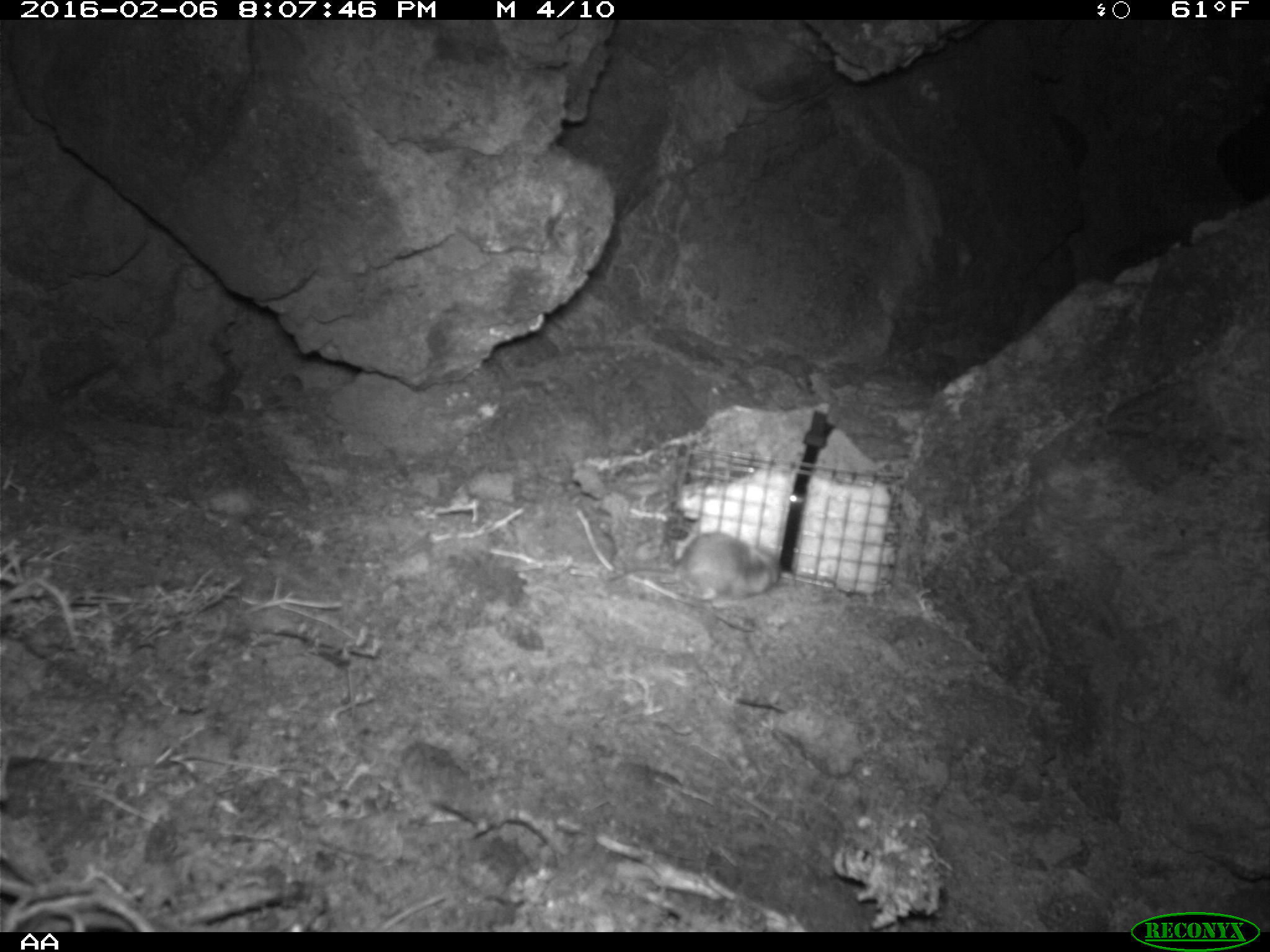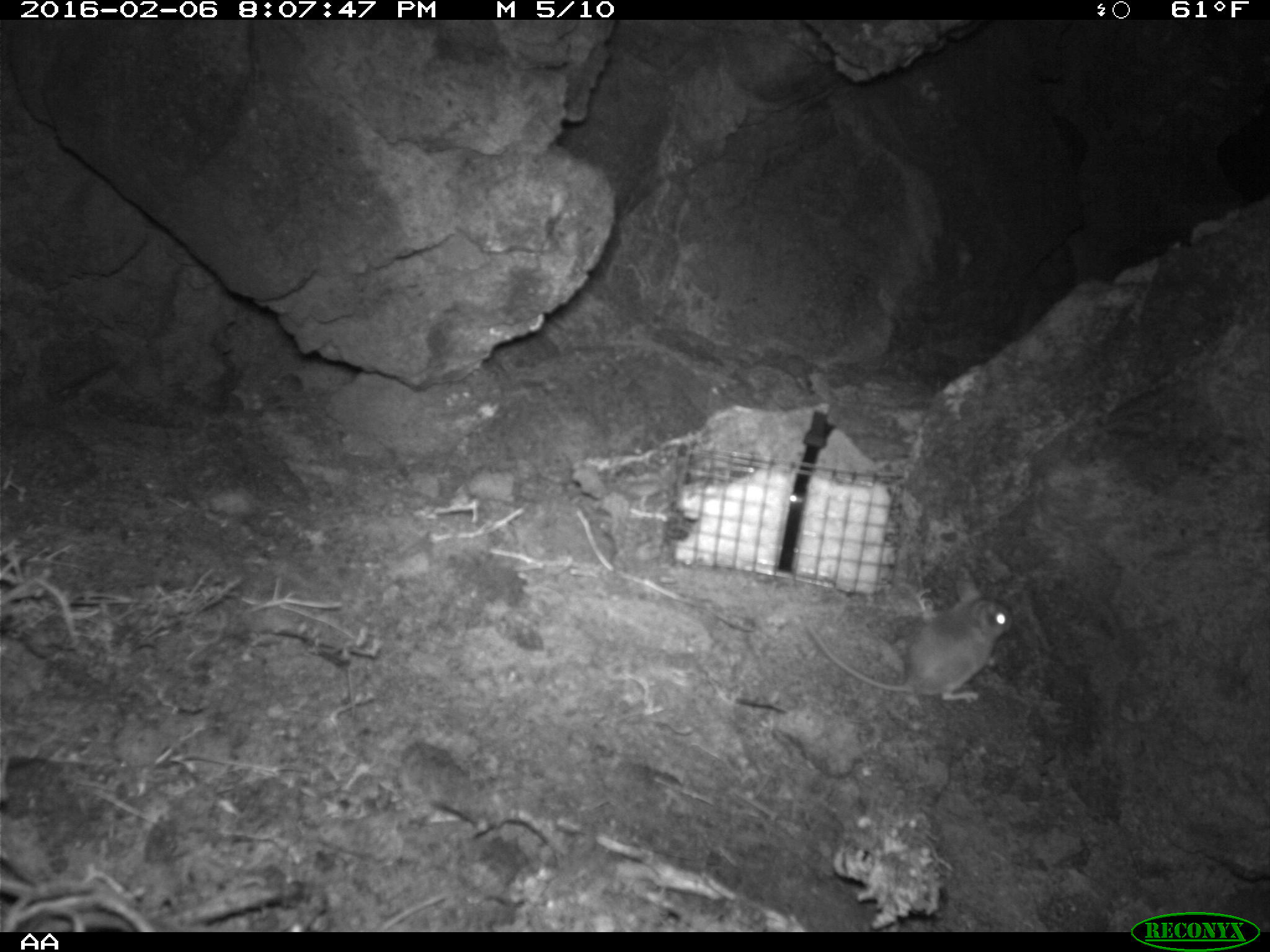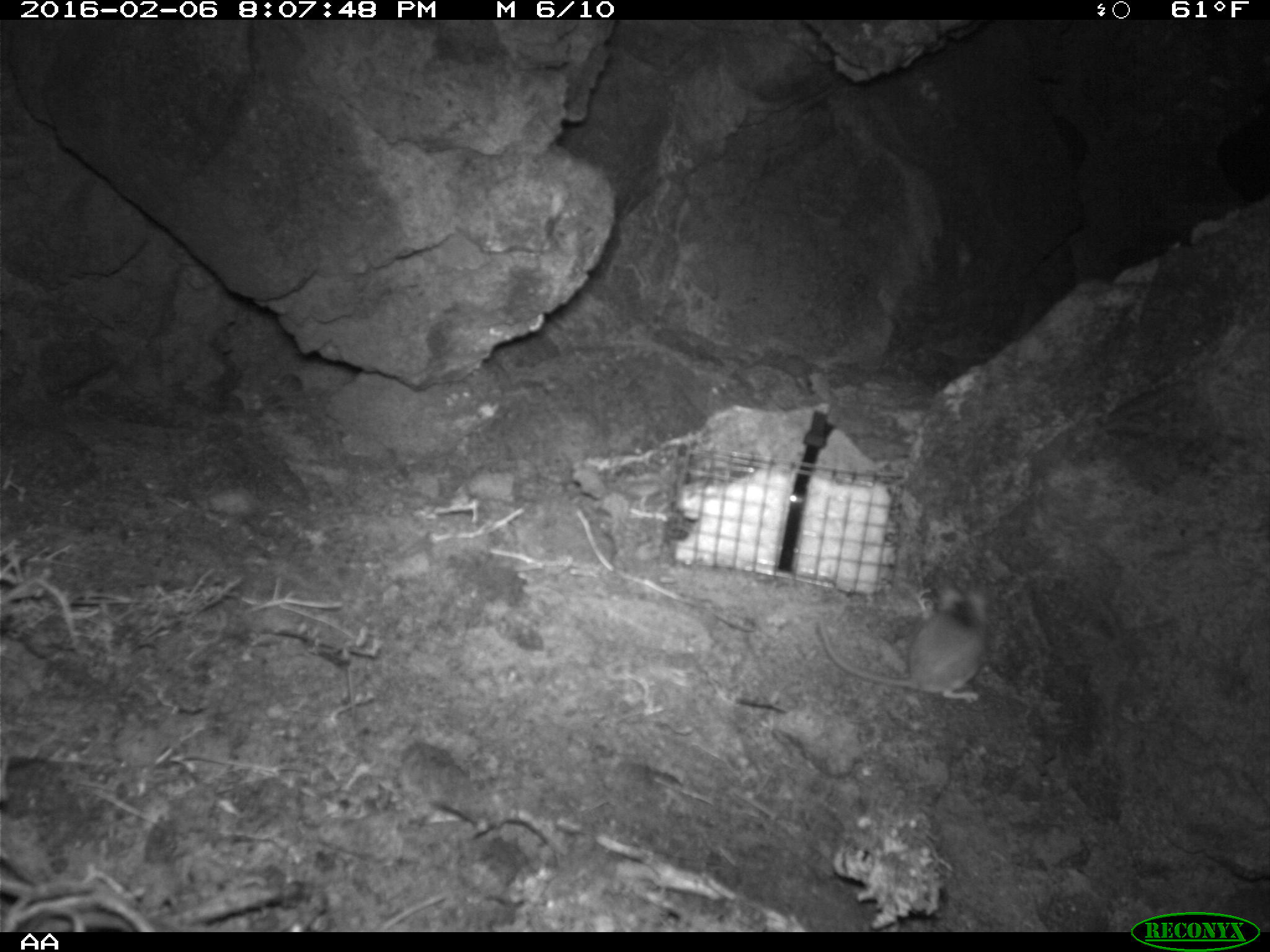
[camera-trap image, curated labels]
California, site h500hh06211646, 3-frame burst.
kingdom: Animalia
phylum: Chordata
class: Mammalia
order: Rodentia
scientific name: Rodentia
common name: rodent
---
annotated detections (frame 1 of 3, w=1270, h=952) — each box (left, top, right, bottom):
rodent: (606, 532, 783, 600)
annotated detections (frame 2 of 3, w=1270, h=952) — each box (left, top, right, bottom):
rodent: (799, 568, 1011, 704)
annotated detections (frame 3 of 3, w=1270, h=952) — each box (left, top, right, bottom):
rodent: (816, 580, 992, 702)